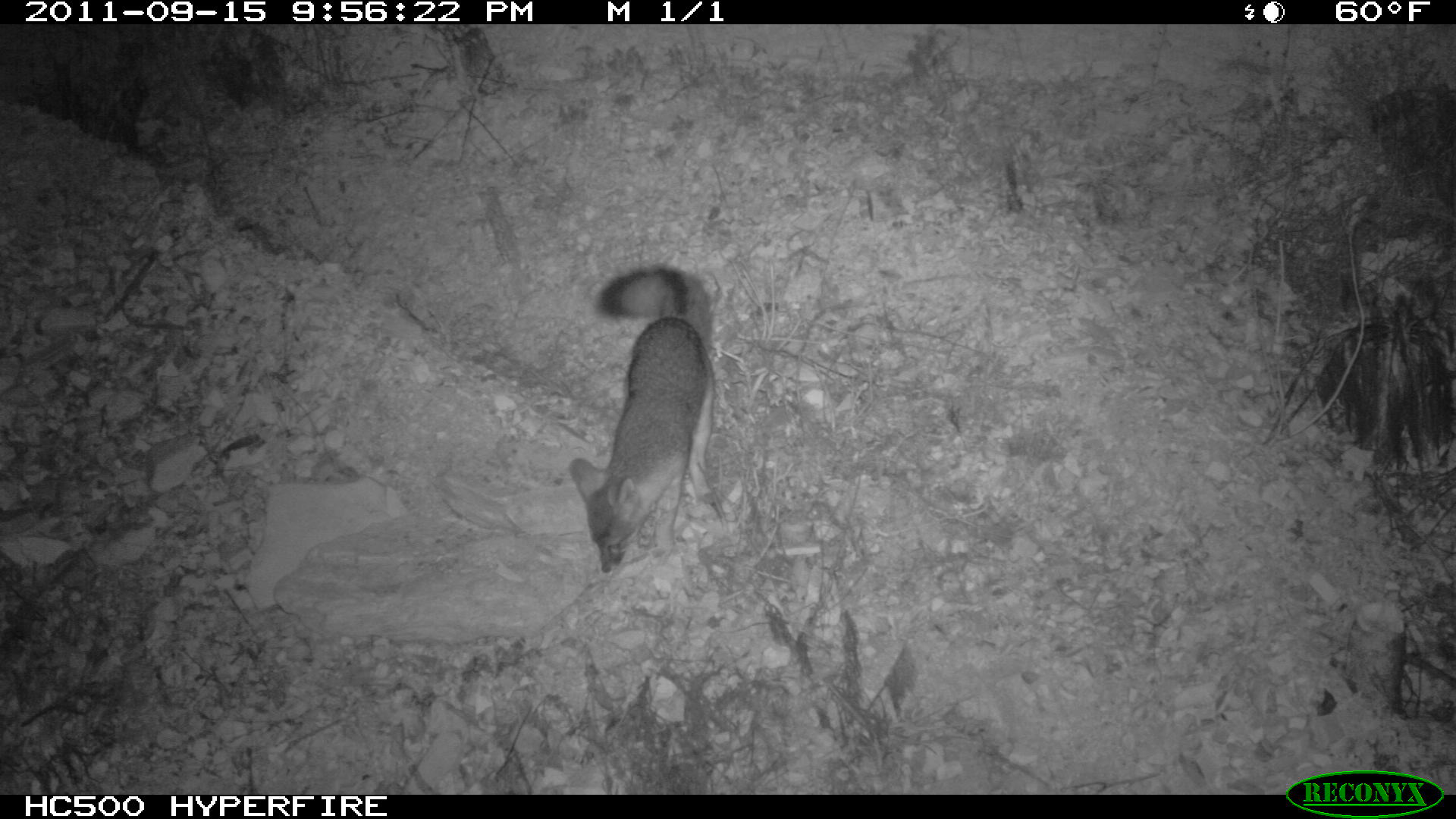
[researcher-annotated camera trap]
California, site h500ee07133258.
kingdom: Animalia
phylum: Chordata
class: Mammalia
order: Carnivora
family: Canidae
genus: Urocyon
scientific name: Urocyon littoralis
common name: island fox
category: fox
Fox (island fox) (Urocyon littoralis).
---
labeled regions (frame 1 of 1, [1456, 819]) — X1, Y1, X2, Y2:
fox: 566, 261, 716, 578